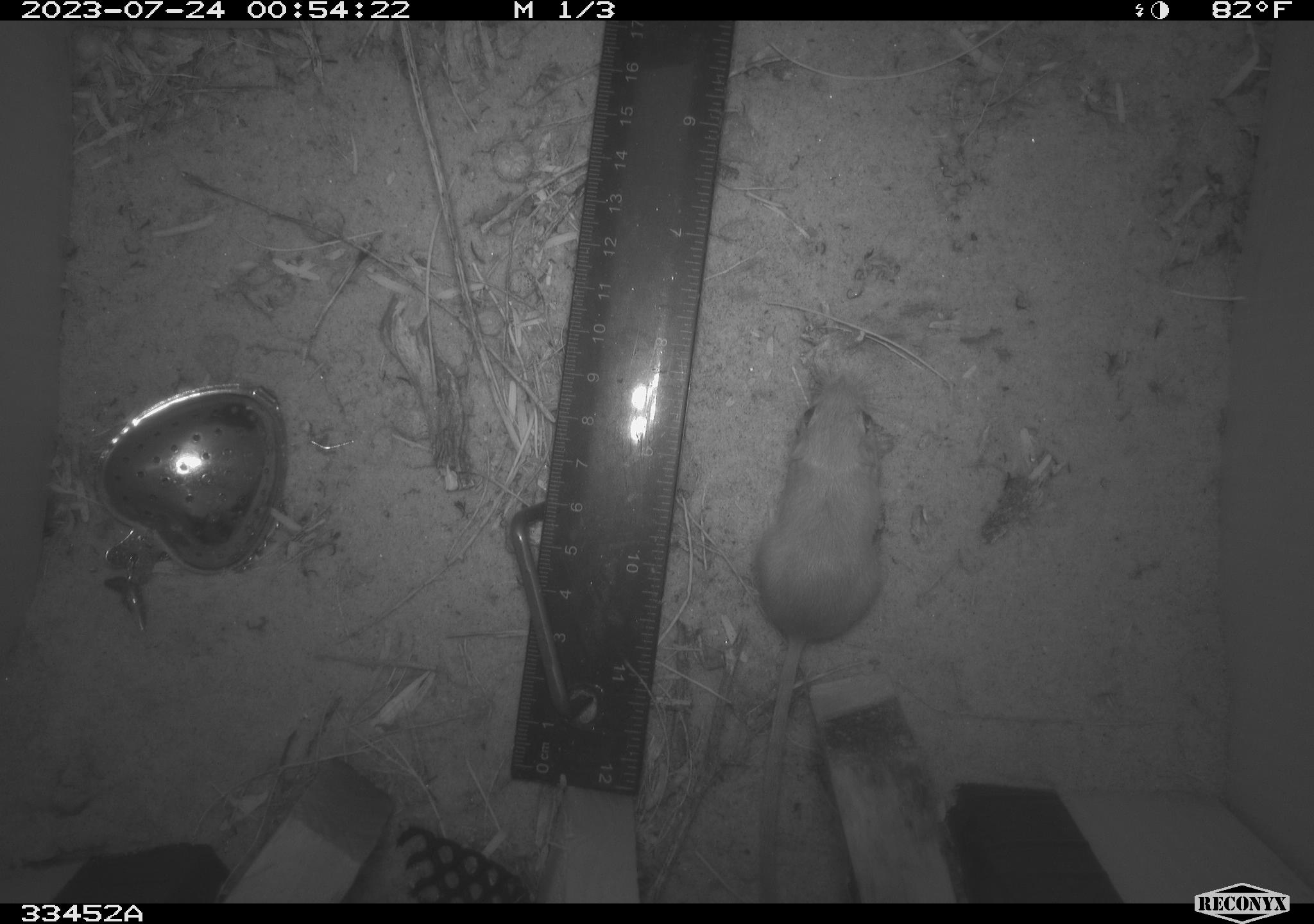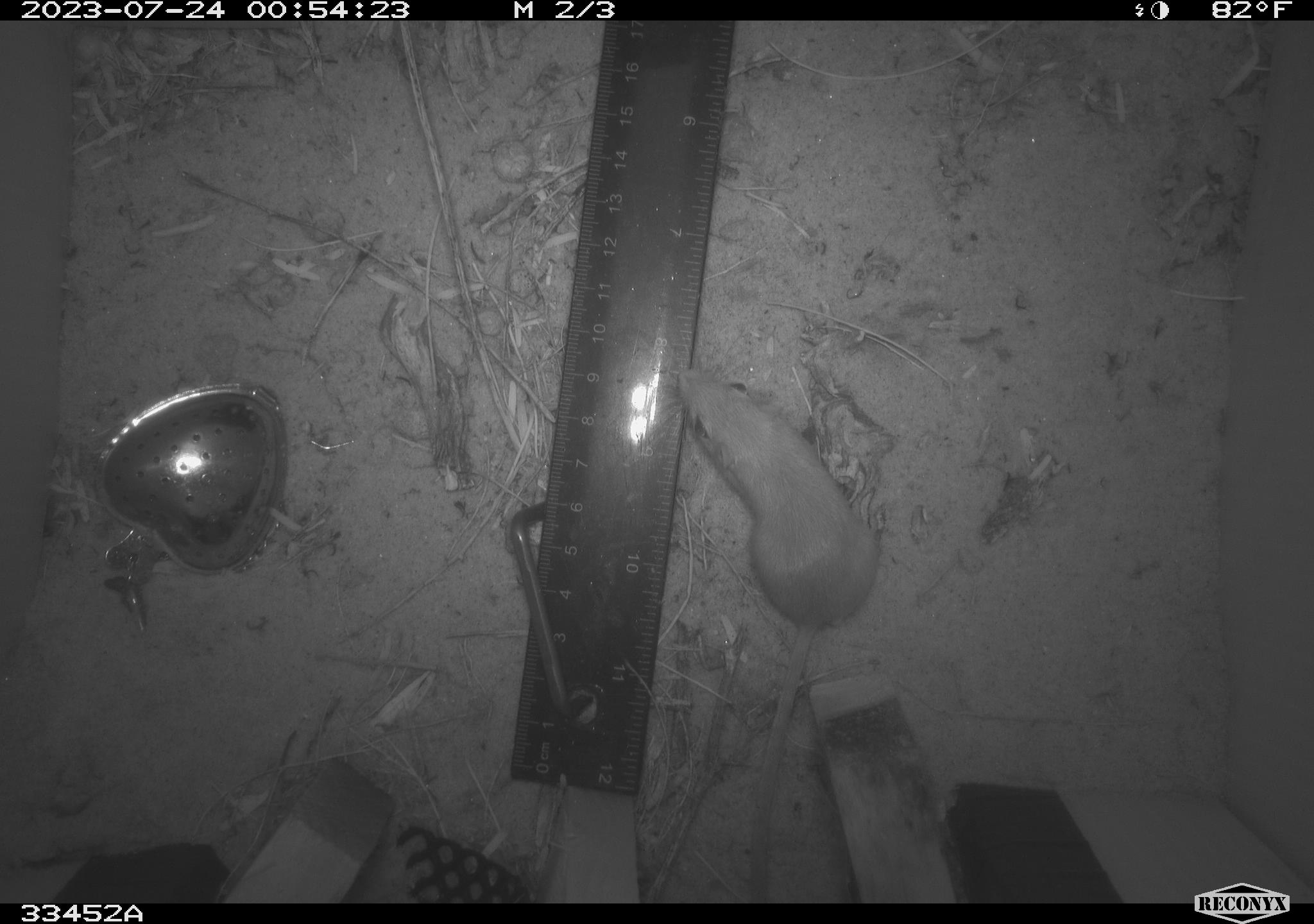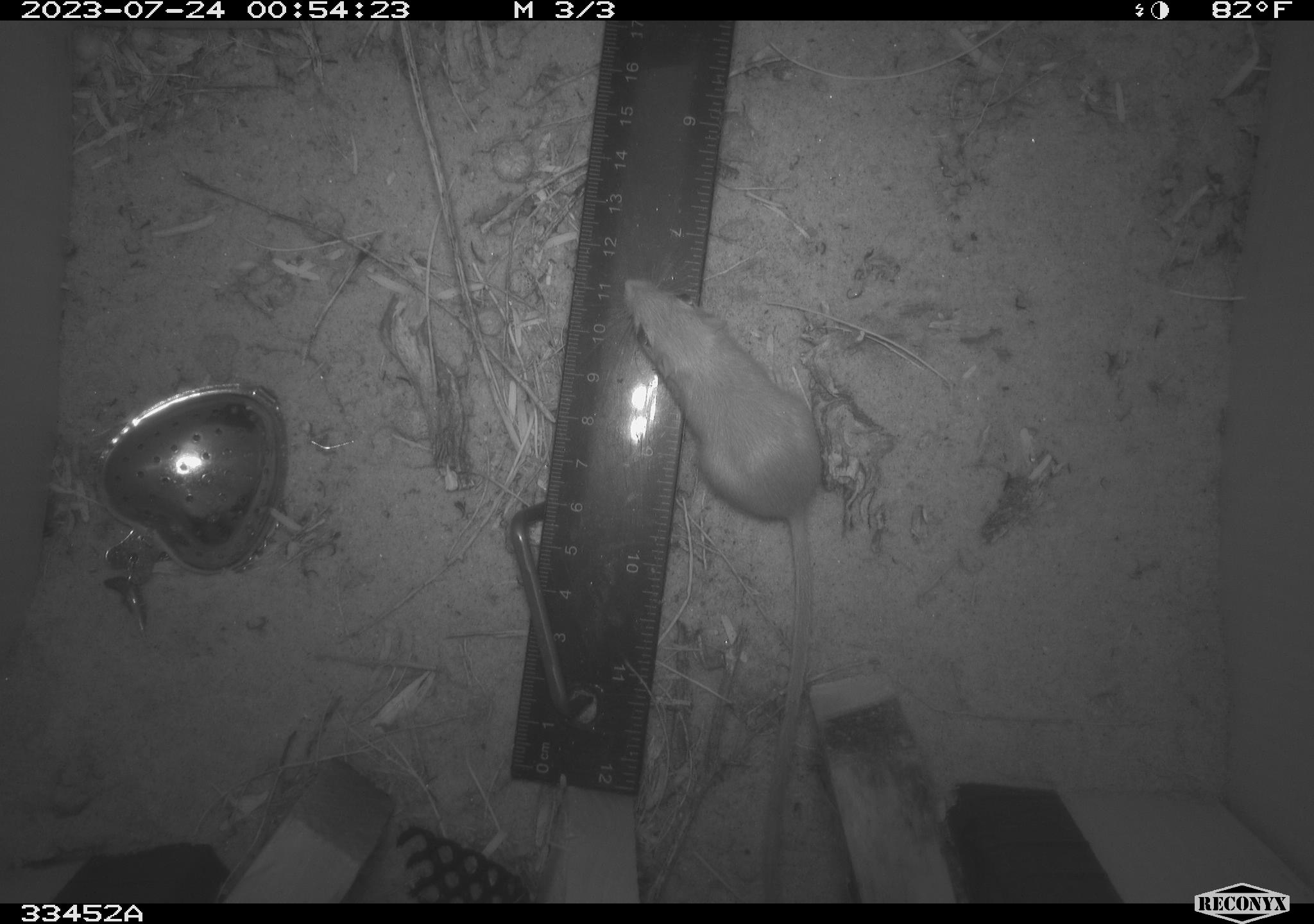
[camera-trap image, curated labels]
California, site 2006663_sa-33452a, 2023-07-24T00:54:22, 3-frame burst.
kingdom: Animalia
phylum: Chordata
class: Mammalia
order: Rodentia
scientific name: Rodentia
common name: rodent